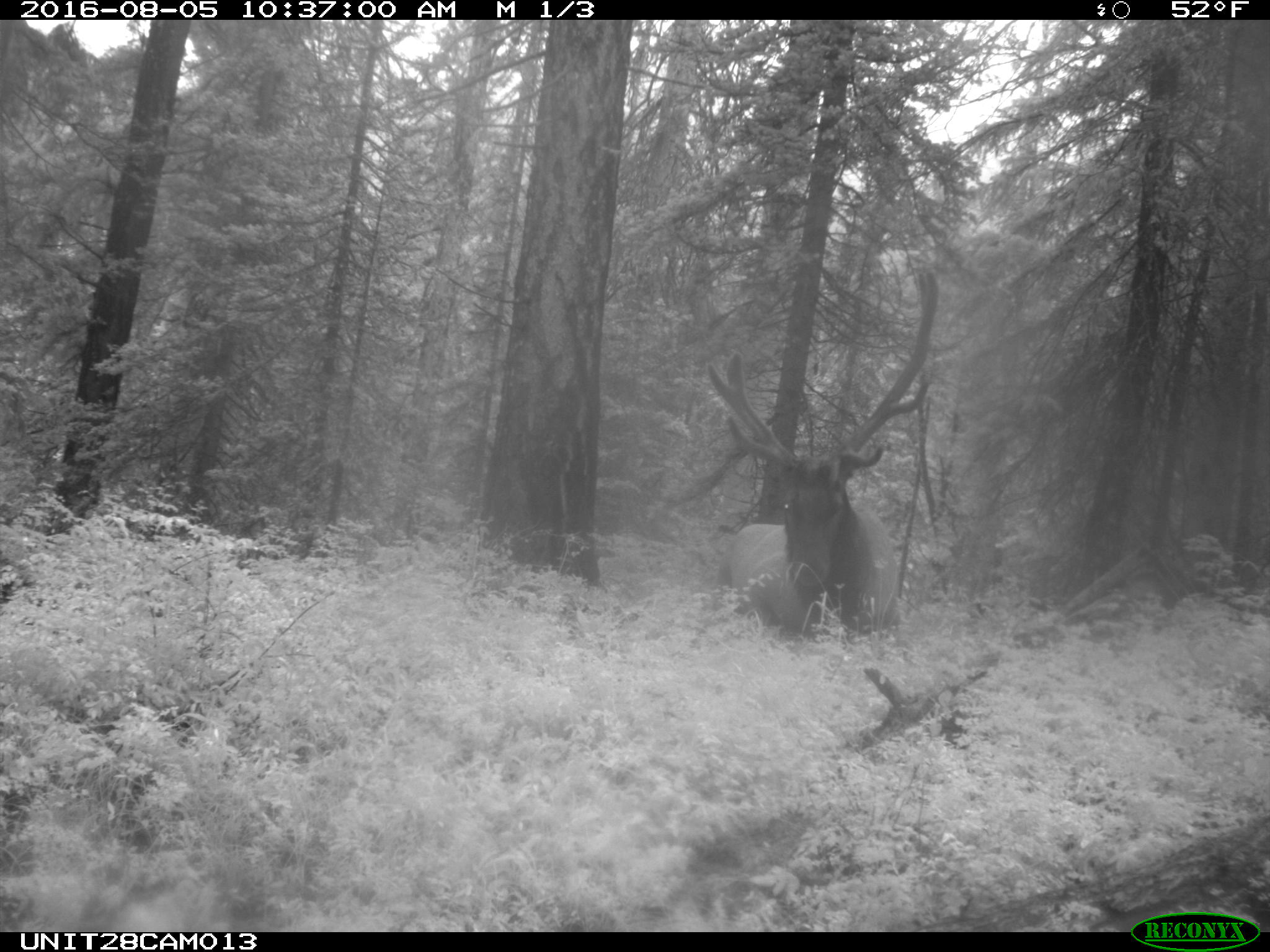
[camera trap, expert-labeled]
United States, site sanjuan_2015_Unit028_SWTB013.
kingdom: Animalia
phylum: Chordata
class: Mammalia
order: Artiodactyla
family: Cervidae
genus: Cervus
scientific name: Cervus elaphus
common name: red deer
Cervus elaphus (red deer).